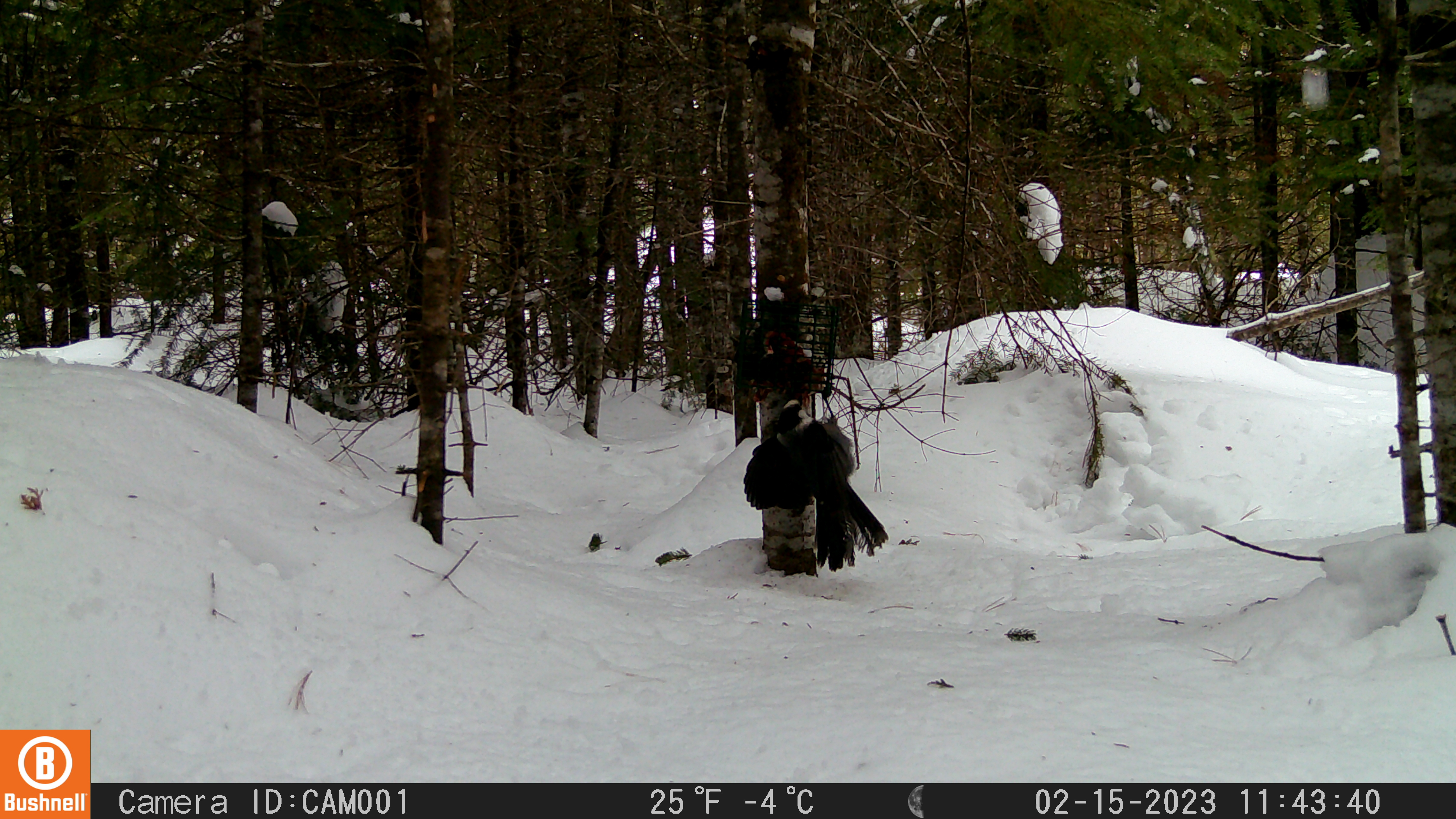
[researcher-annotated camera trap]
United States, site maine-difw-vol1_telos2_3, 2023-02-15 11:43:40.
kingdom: Animalia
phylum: Chordata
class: Aves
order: Passeriformes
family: Corvidae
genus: Perisoreus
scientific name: Perisoreus canadensis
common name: canada jay